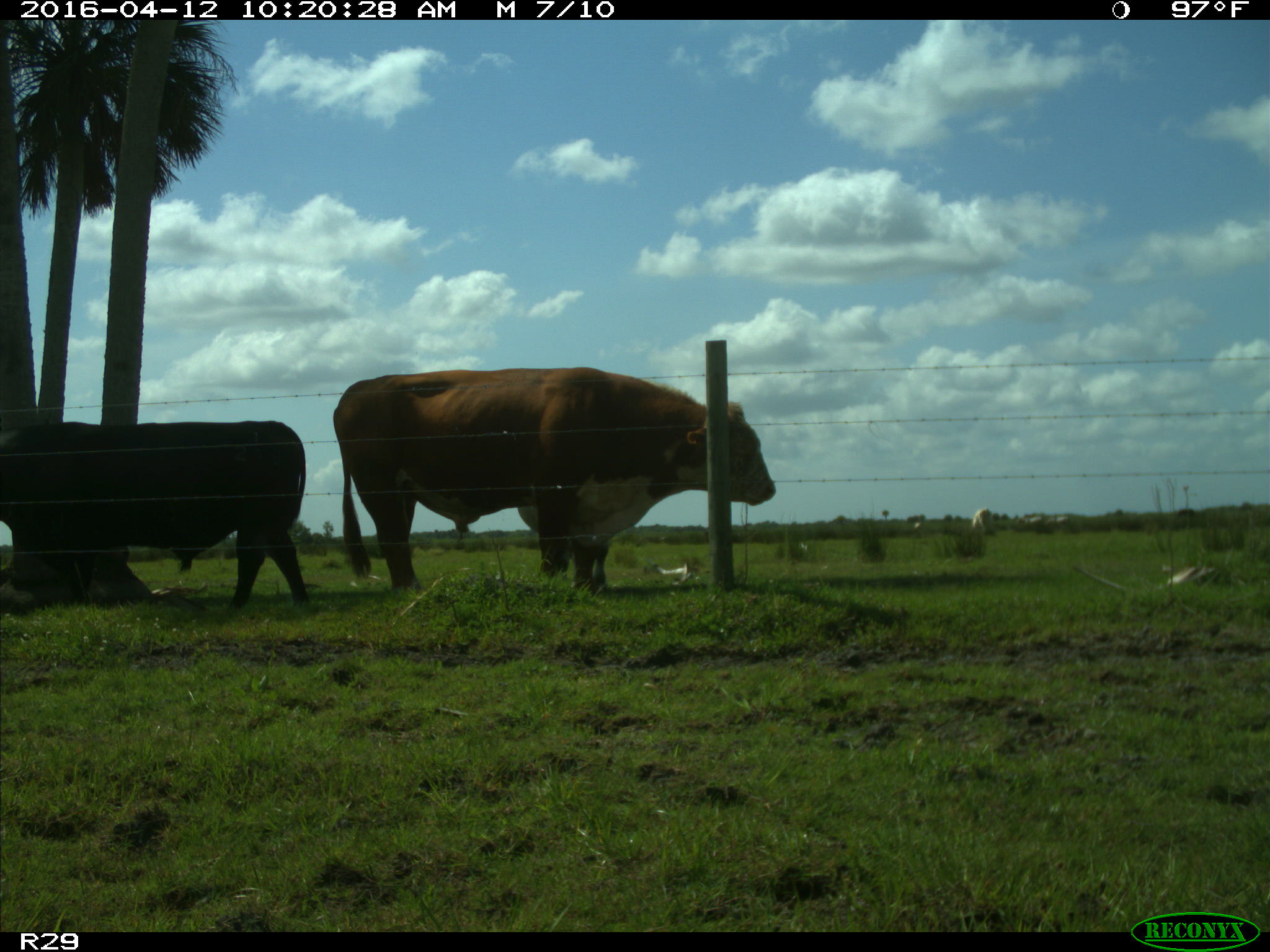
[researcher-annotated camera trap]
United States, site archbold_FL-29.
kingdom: Animalia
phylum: Chordata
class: Mammalia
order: Artiodactyla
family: Bovidae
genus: Bos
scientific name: Bos taurus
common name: domestic cow